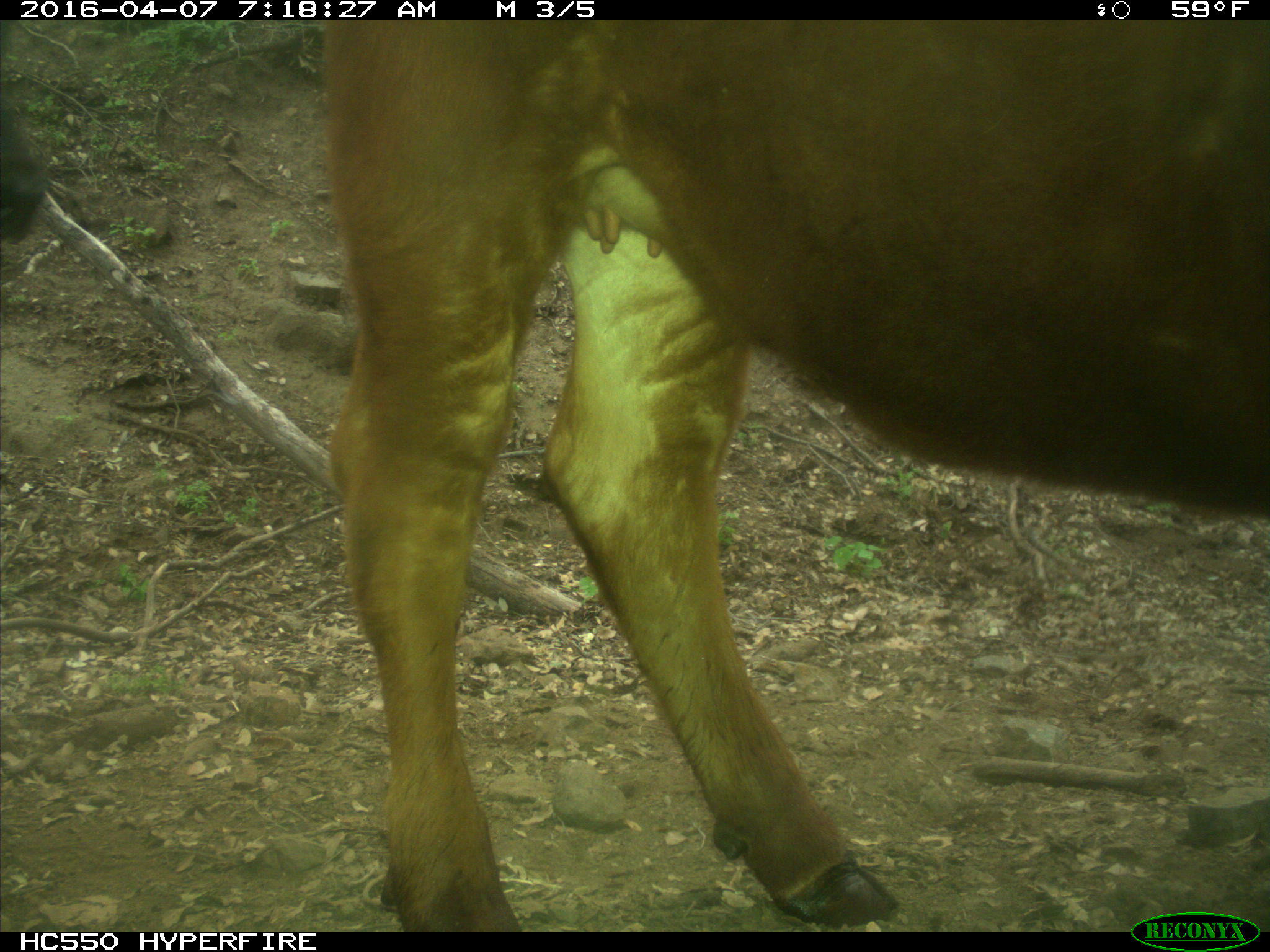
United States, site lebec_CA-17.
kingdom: Animalia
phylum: Chordata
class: Mammalia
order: Artiodactyla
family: Bovidae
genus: Bos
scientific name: Bos taurus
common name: domestic cow